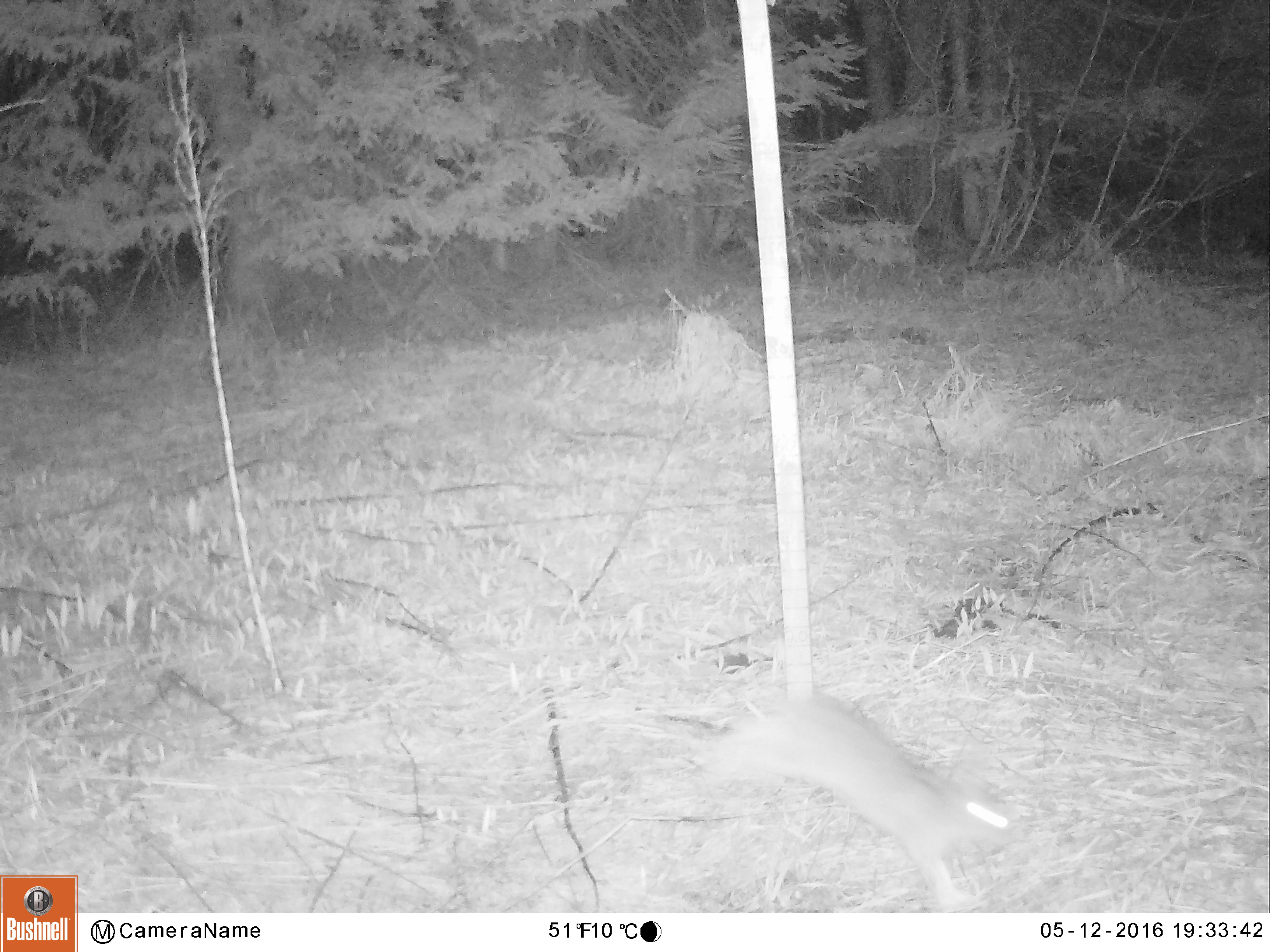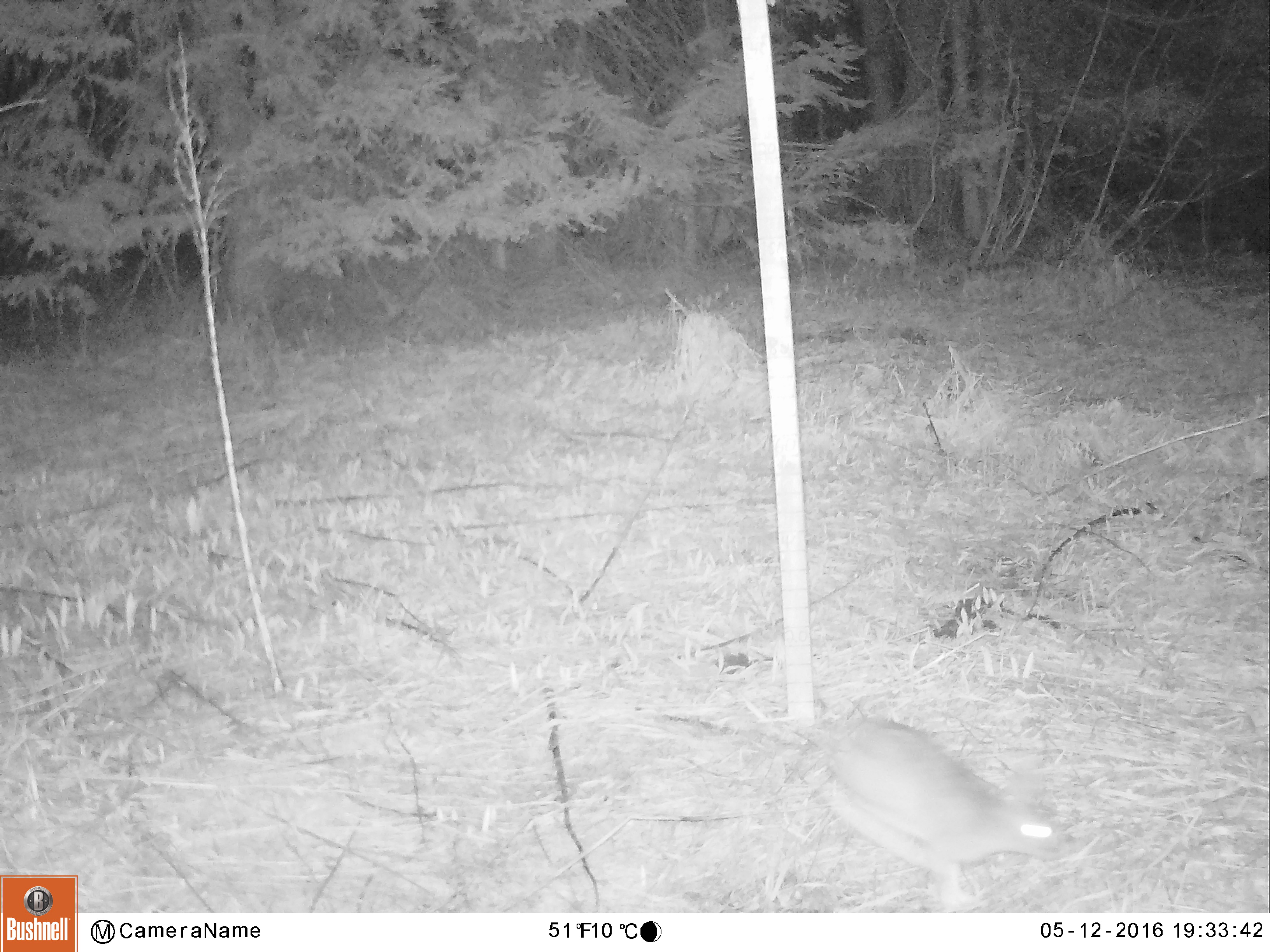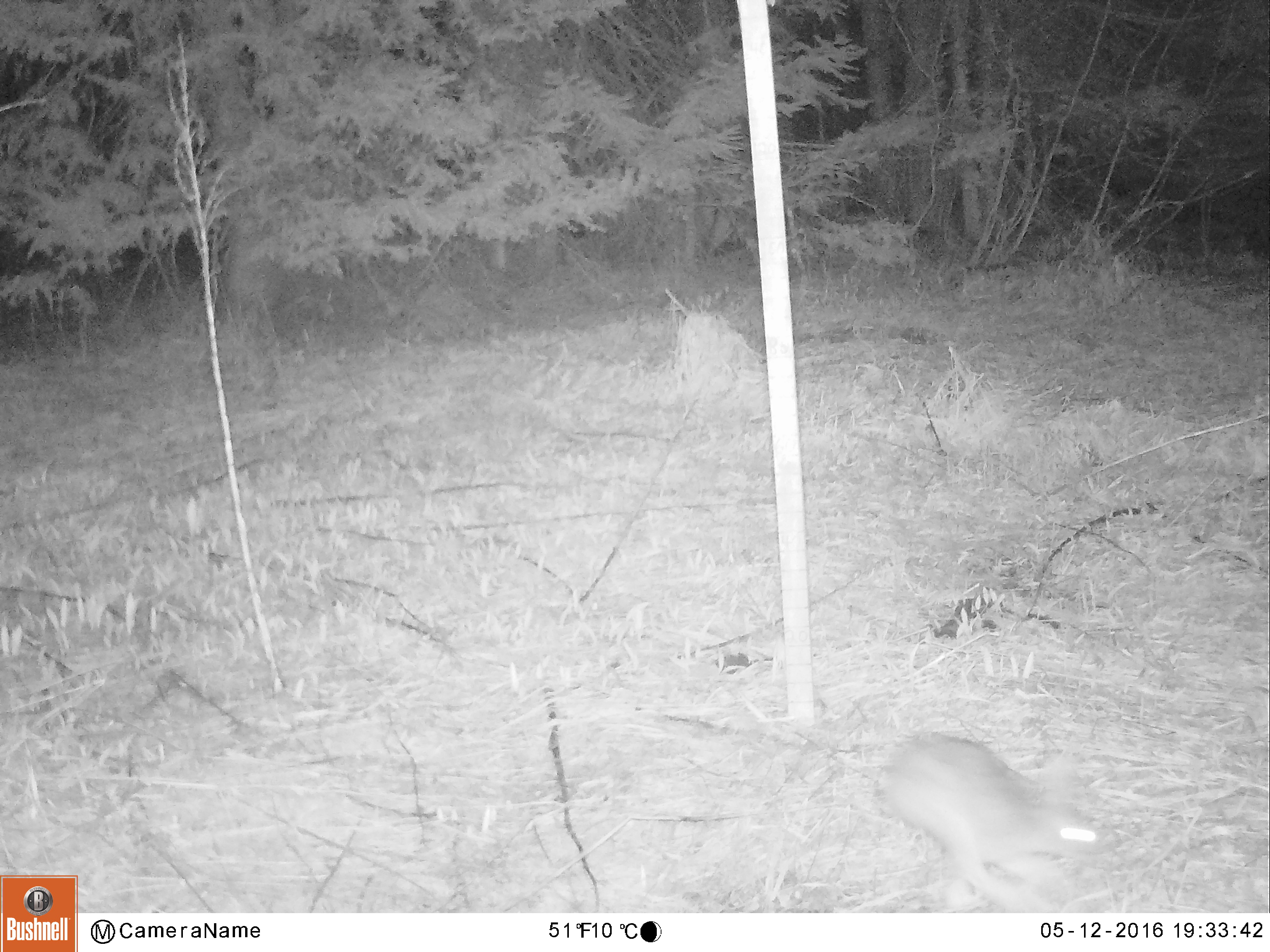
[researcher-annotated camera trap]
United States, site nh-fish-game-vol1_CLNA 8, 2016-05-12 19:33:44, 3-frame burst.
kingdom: Animalia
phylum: Chordata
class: Mammalia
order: Lagomorpha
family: Leporidae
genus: Lepus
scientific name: Lepus americanus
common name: snowshoe hare